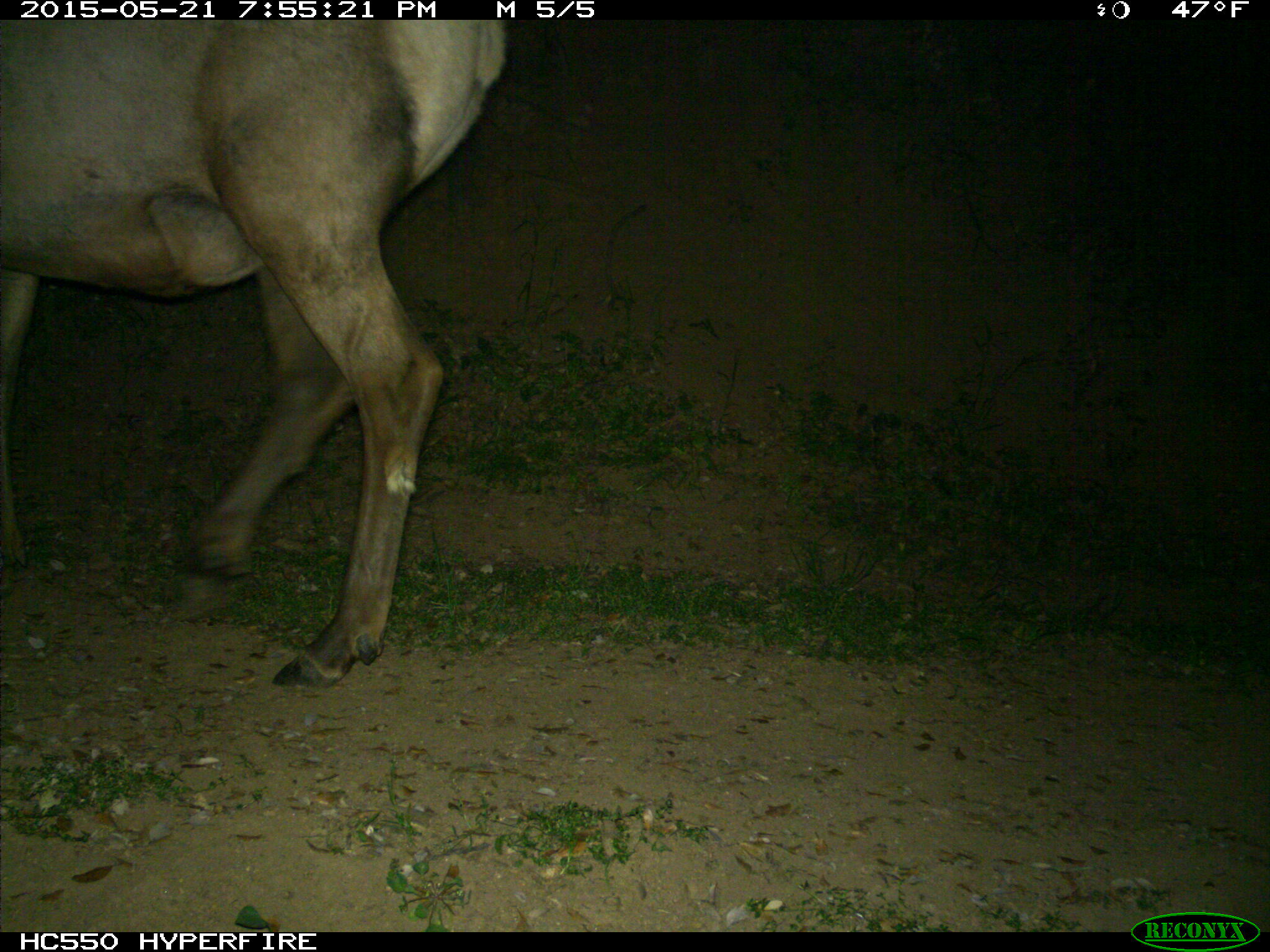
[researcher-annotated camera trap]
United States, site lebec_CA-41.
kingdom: Animalia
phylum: Chordata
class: Mammalia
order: Artiodactyla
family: Cervidae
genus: Cervus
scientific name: Cervus canadensis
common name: elk